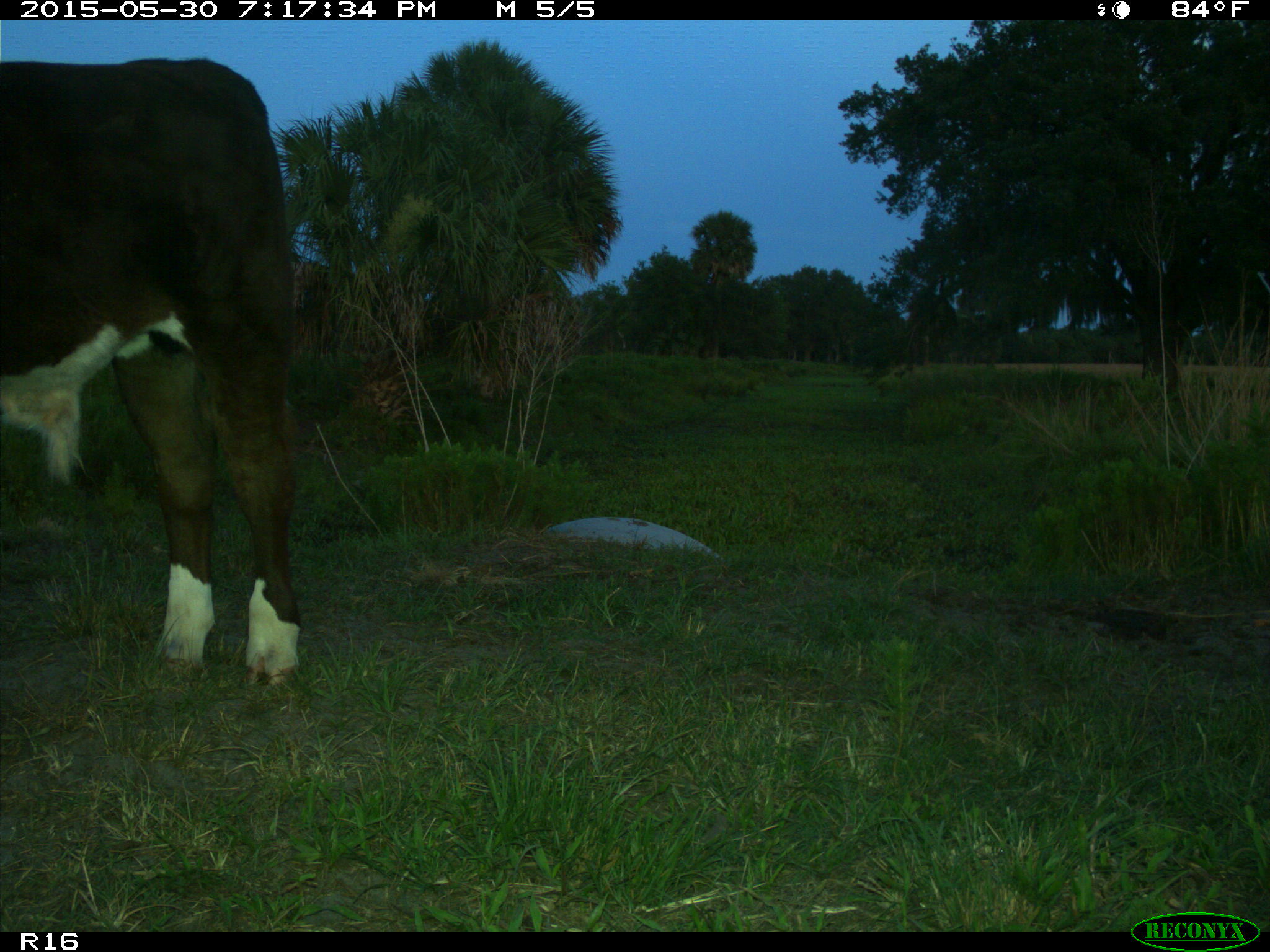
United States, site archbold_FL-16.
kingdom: Animalia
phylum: Chordata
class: Mammalia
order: Artiodactyla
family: Bovidae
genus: Bos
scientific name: Bos taurus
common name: domestic cow